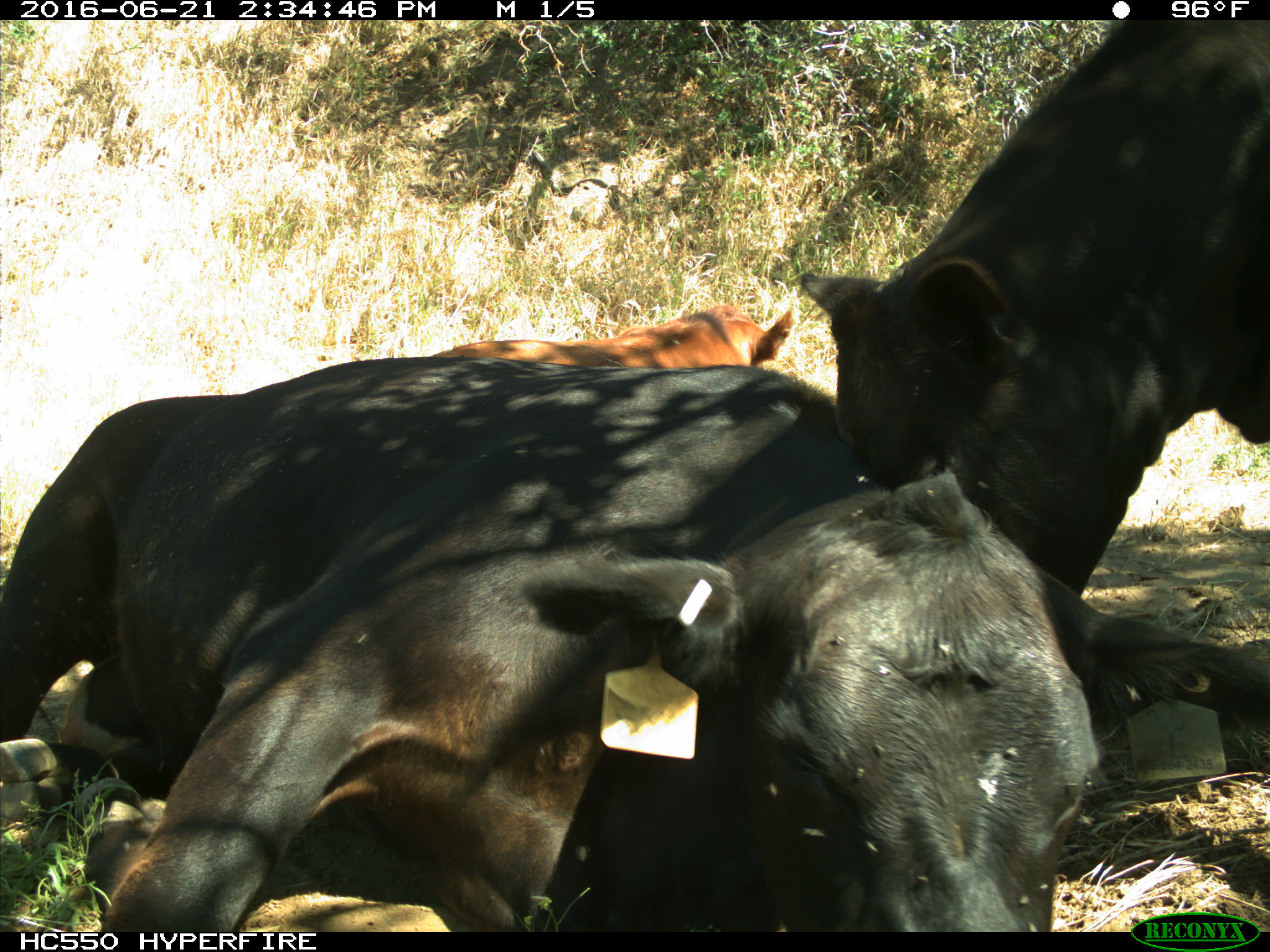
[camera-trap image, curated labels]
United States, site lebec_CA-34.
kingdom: Animalia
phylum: Chordata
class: Mammalia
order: Artiodactyla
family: Bovidae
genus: Bos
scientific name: Bos taurus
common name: domestic cow